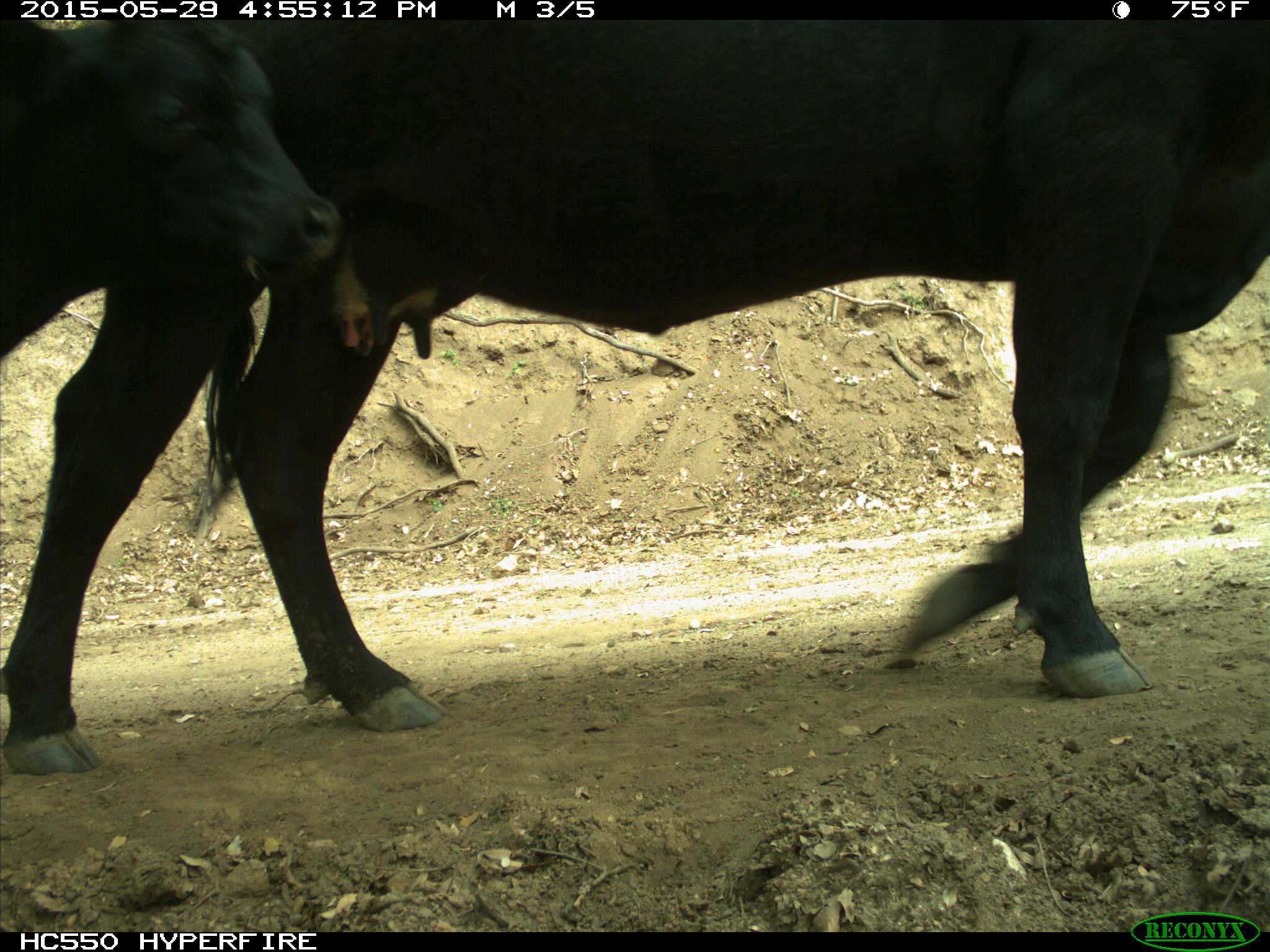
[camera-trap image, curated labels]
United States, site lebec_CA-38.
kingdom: Animalia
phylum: Chordata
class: Mammalia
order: Artiodactyla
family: Bovidae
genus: Bos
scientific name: Bos taurus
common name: domestic cow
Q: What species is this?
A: Bos taurus (domestic cow).